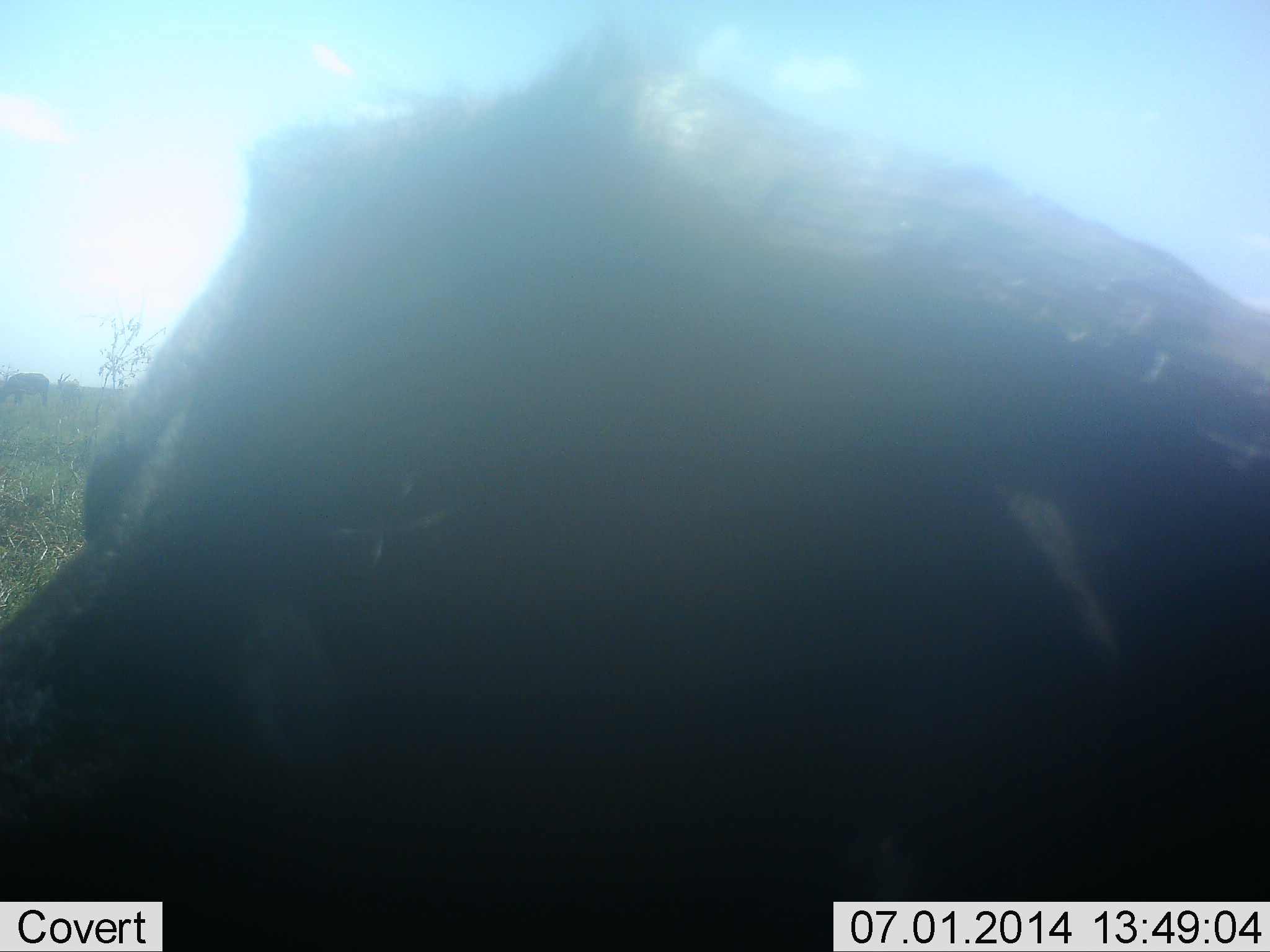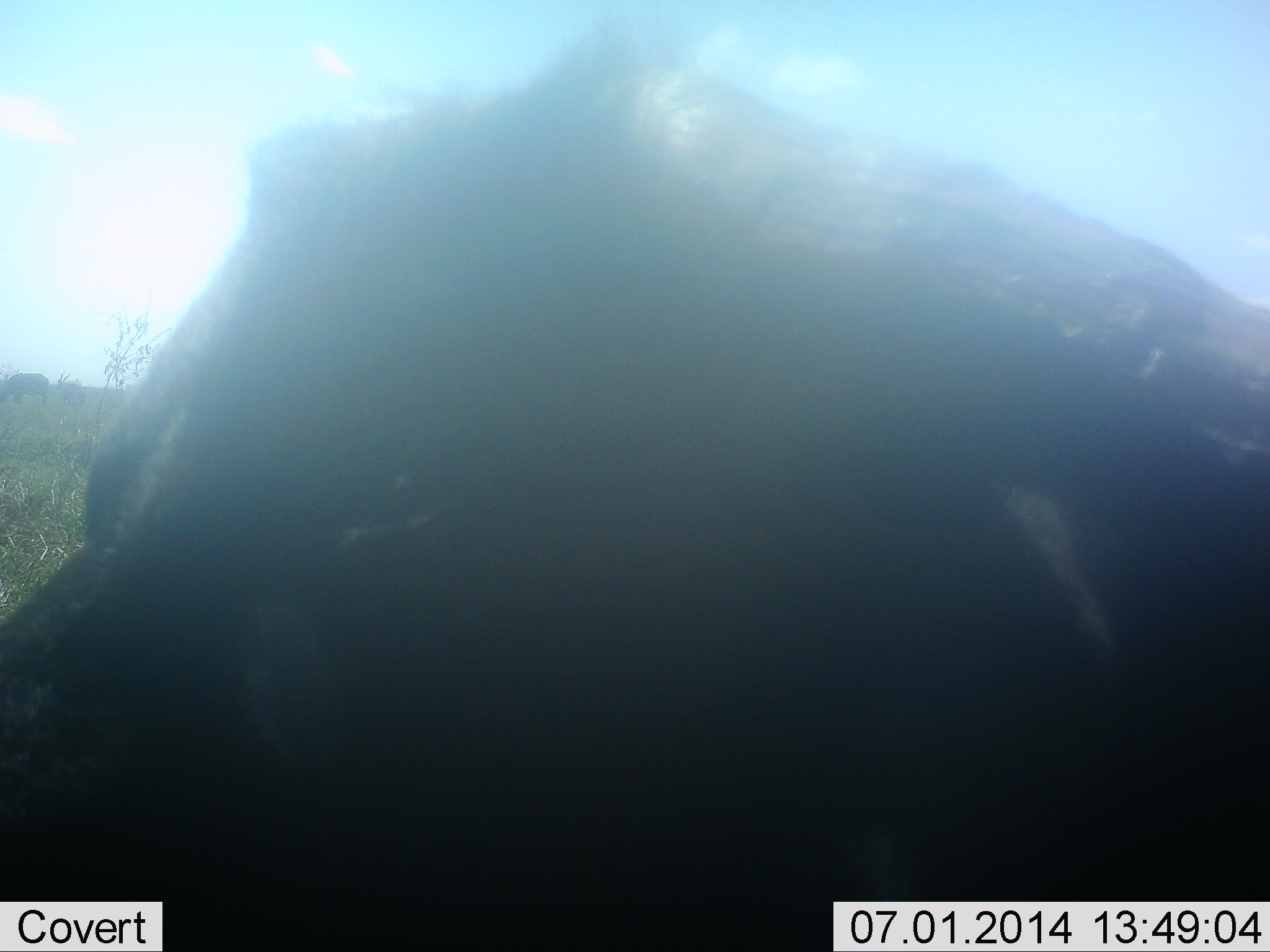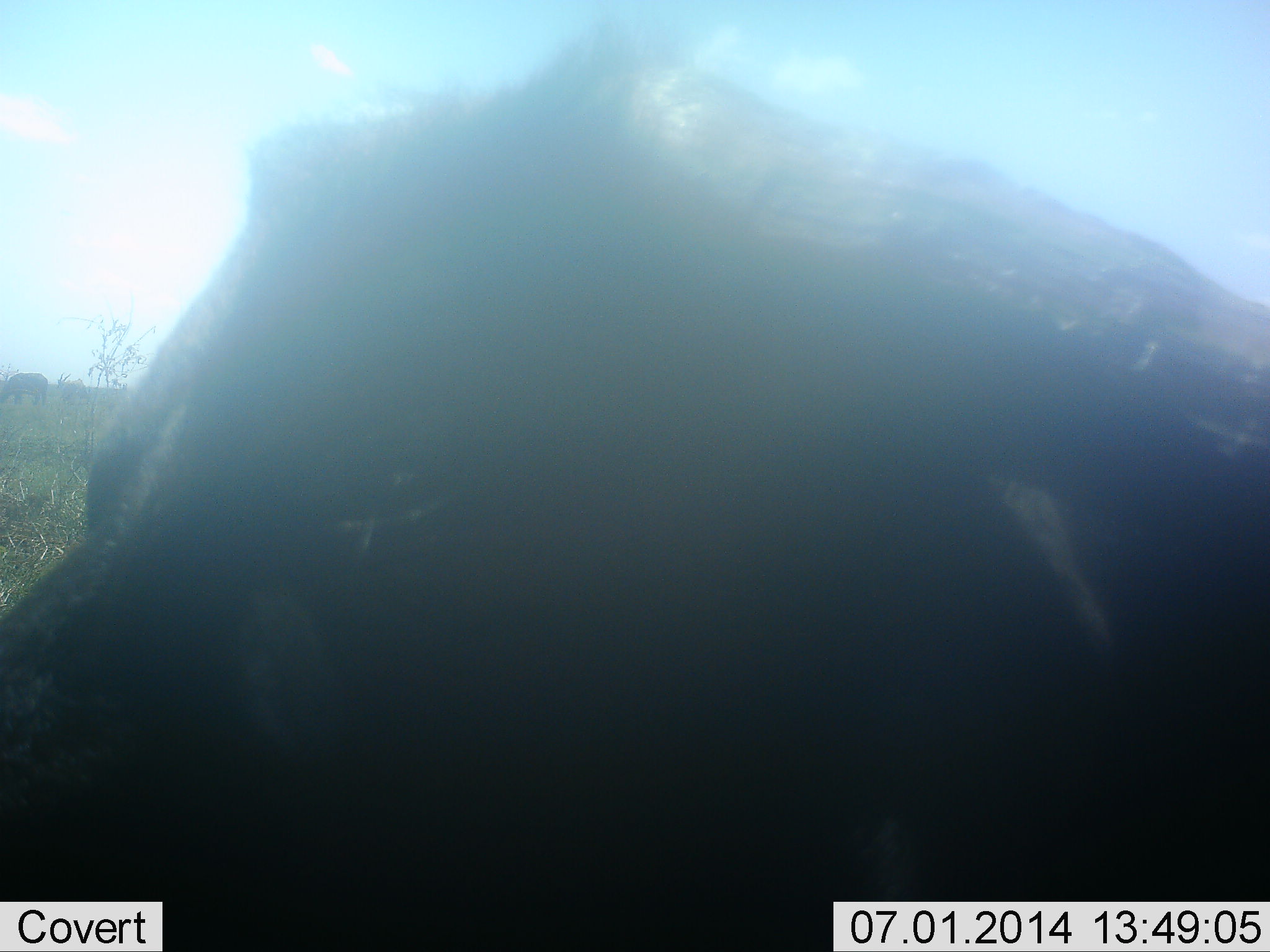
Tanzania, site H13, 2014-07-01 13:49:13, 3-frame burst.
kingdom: Animalia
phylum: Chordata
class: Mammalia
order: Artiodactyla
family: Bovidae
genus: Connochaetes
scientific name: Connochaetes taurinus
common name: blue wildebeest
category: wildebeest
Wildebeest (blue wildebeest) (Connochaetes taurinus), count 1. Behavior (volunteer vote fractions): standing 29%, resting 71%, moving 0%, interacting 0%. Young present (vote fraction): 0%. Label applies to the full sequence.